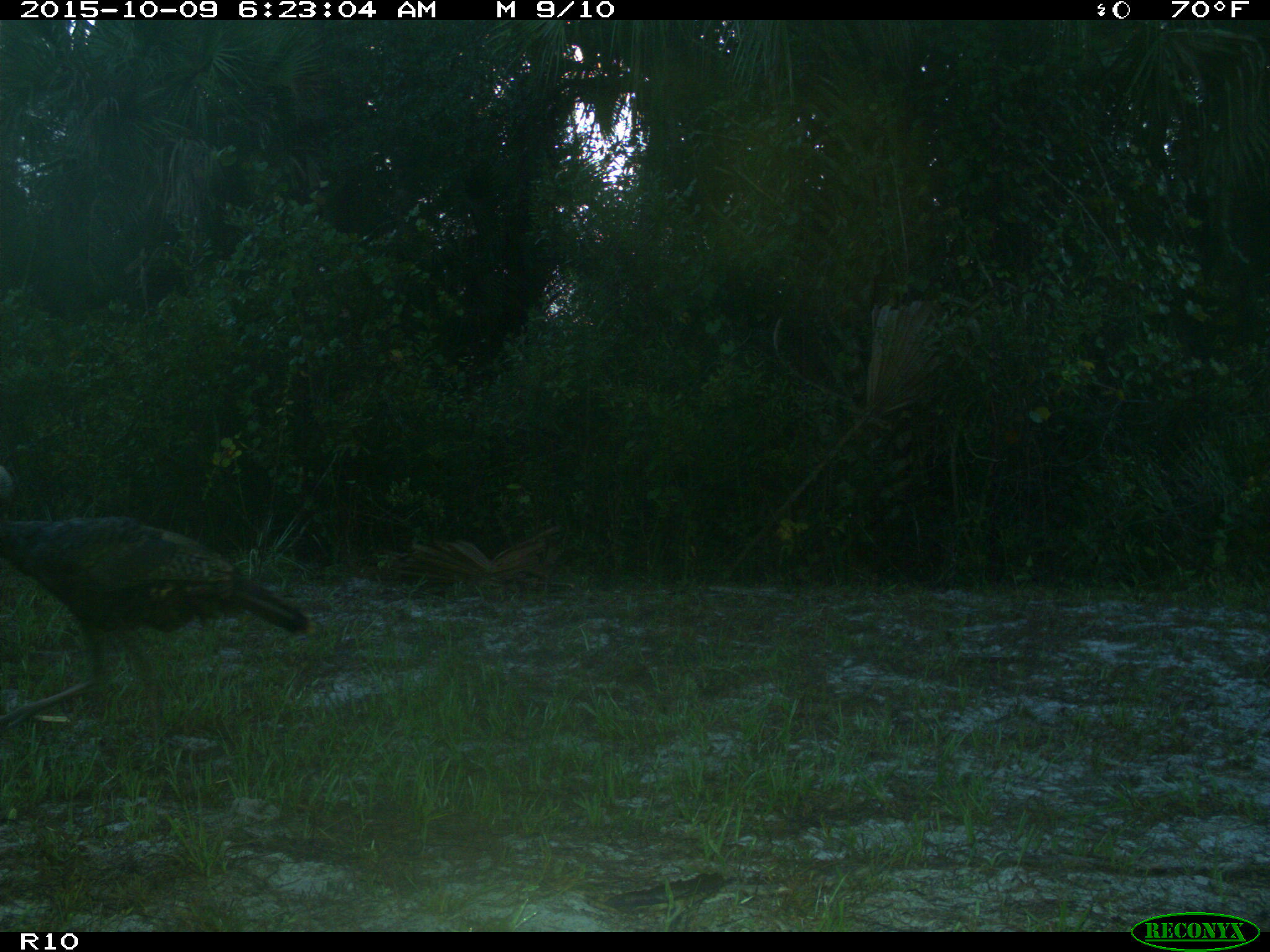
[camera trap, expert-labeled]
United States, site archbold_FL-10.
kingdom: Animalia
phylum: Chordata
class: Aves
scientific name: Aves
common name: birds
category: unidentified bird